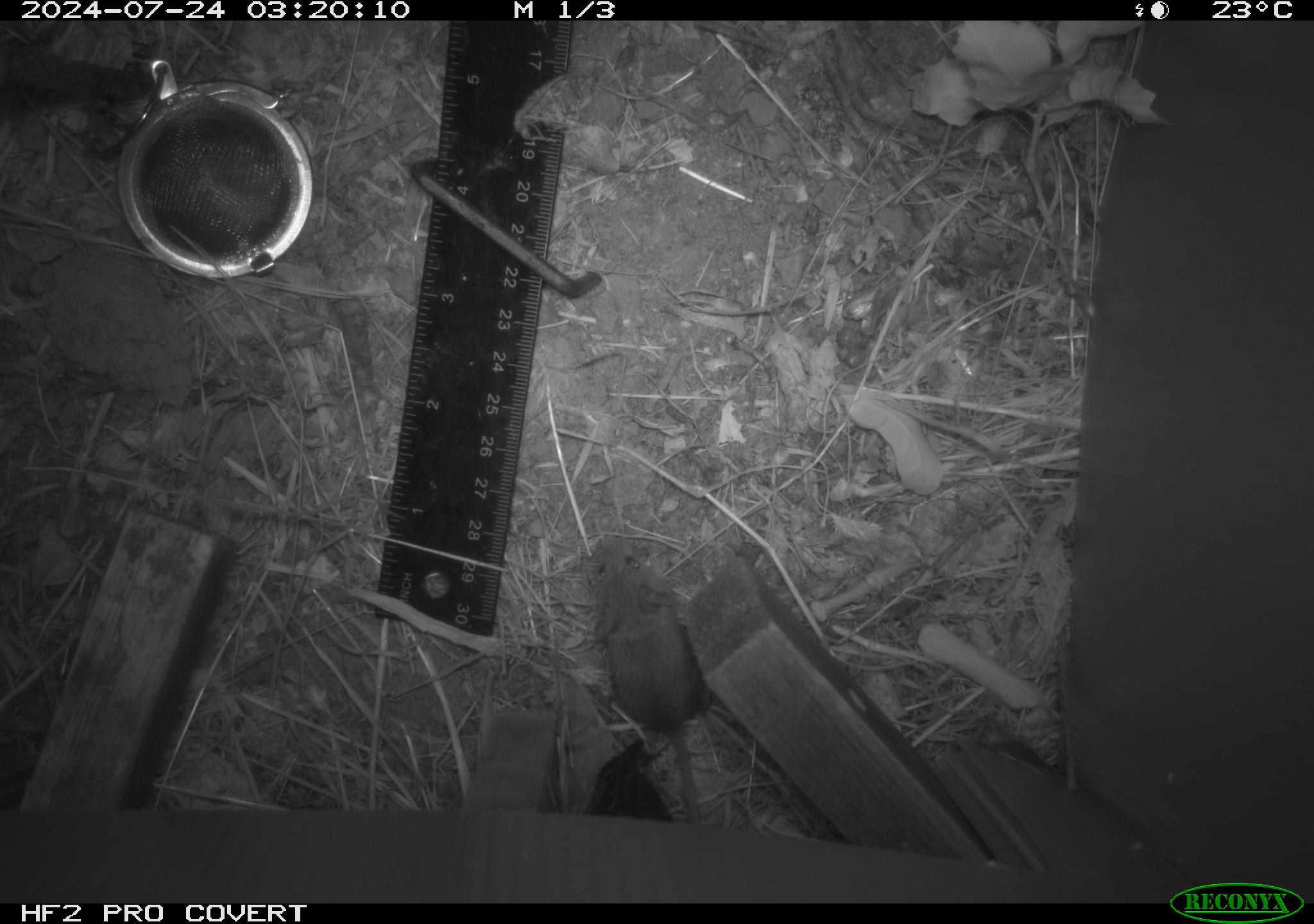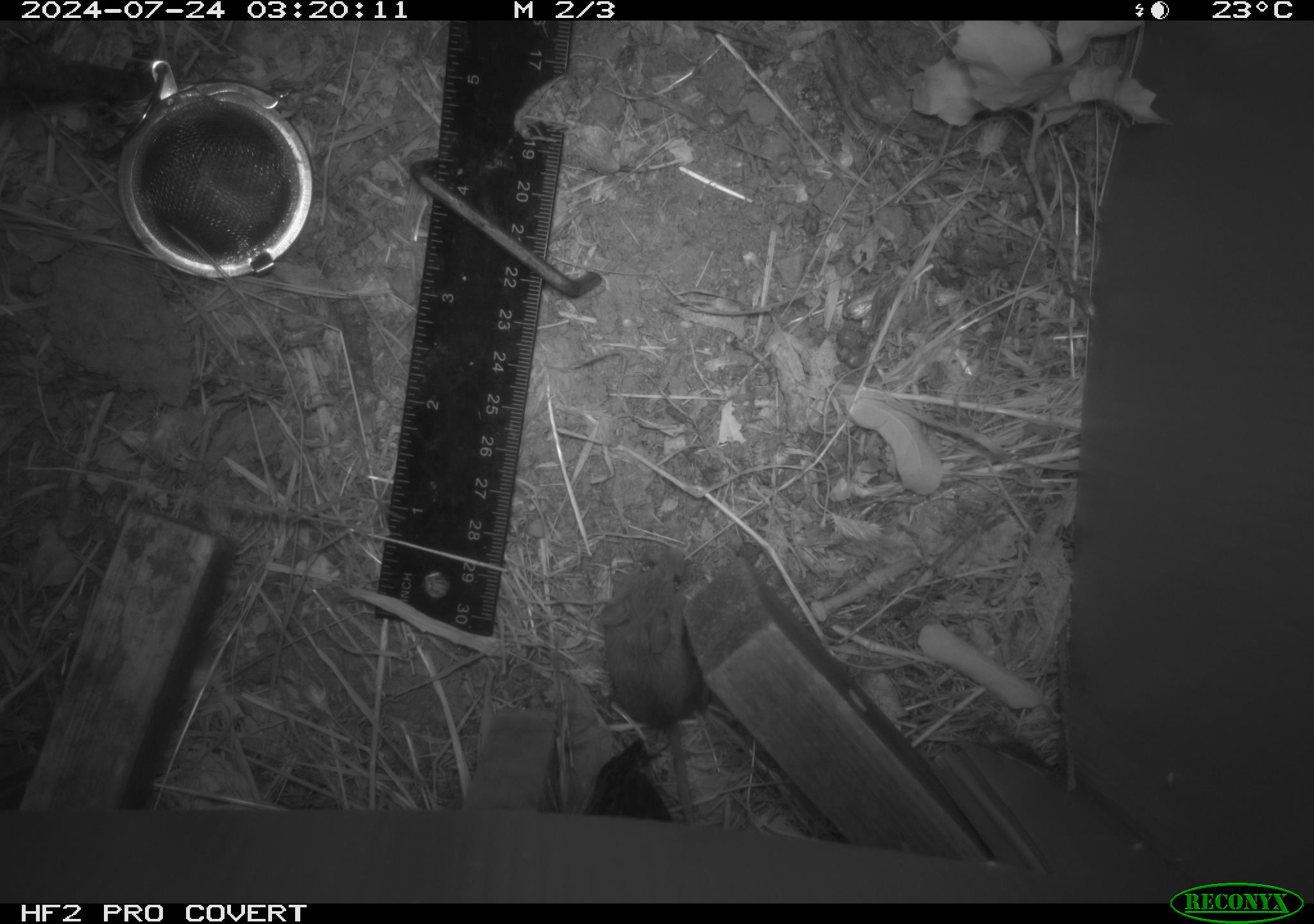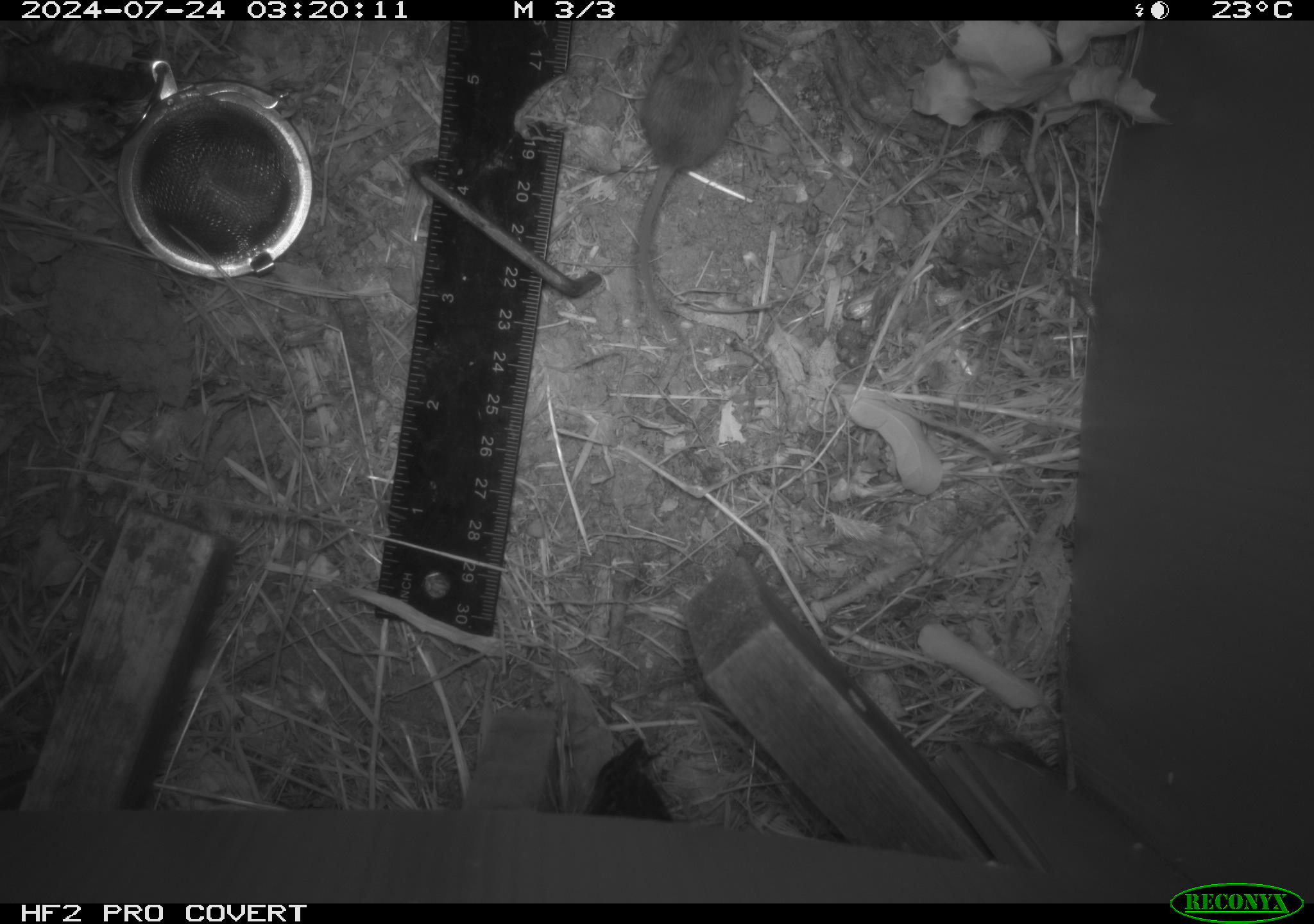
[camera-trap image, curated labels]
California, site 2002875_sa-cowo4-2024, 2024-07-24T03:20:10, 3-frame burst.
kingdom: Animalia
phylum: Chordata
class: Mammalia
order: Rodentia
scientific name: Rodentia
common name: mouse species